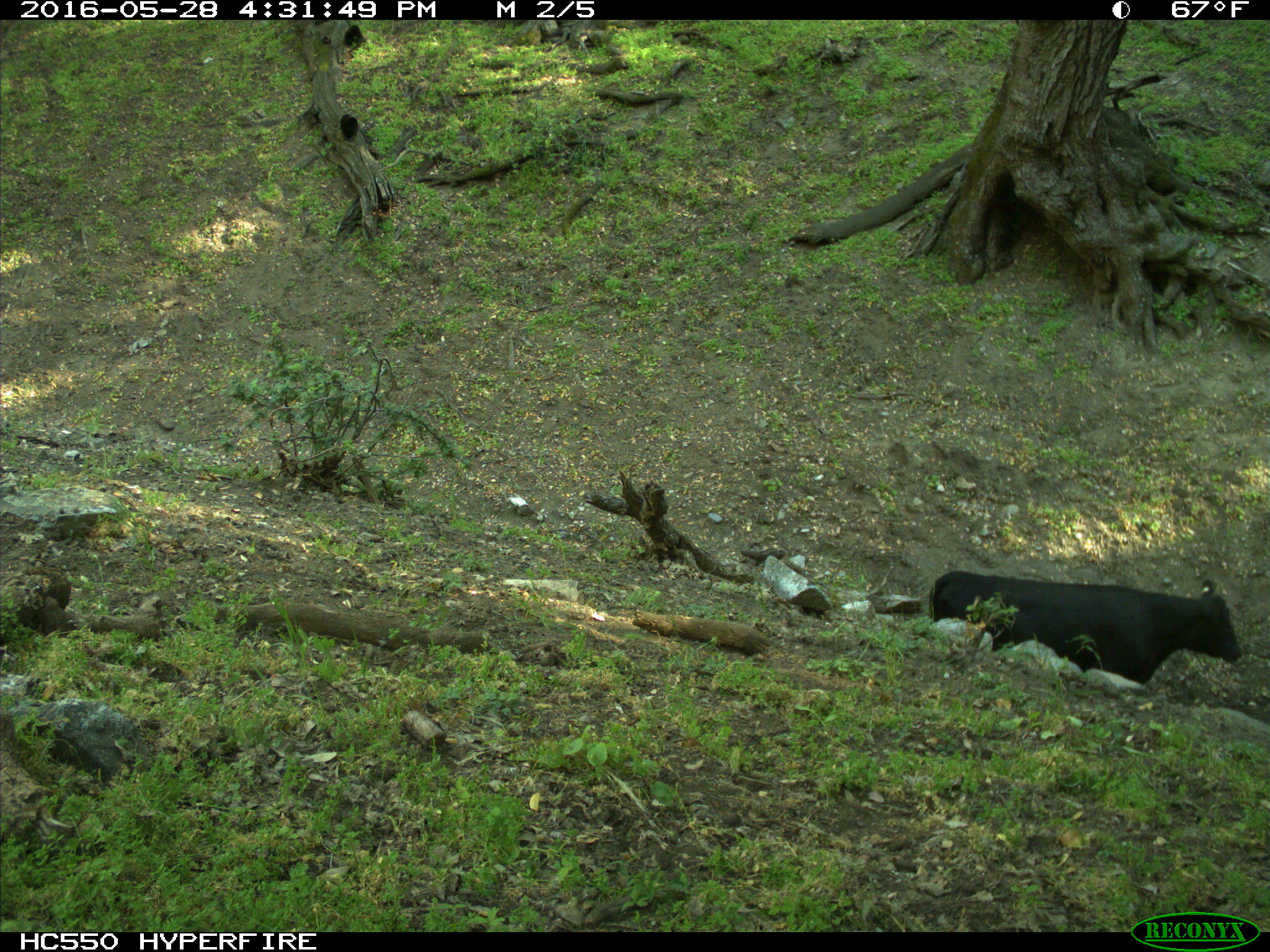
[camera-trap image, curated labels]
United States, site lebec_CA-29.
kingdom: Animalia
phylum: Chordata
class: Mammalia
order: Artiodactyla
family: Bovidae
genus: Bos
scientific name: Bos taurus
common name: domestic cow